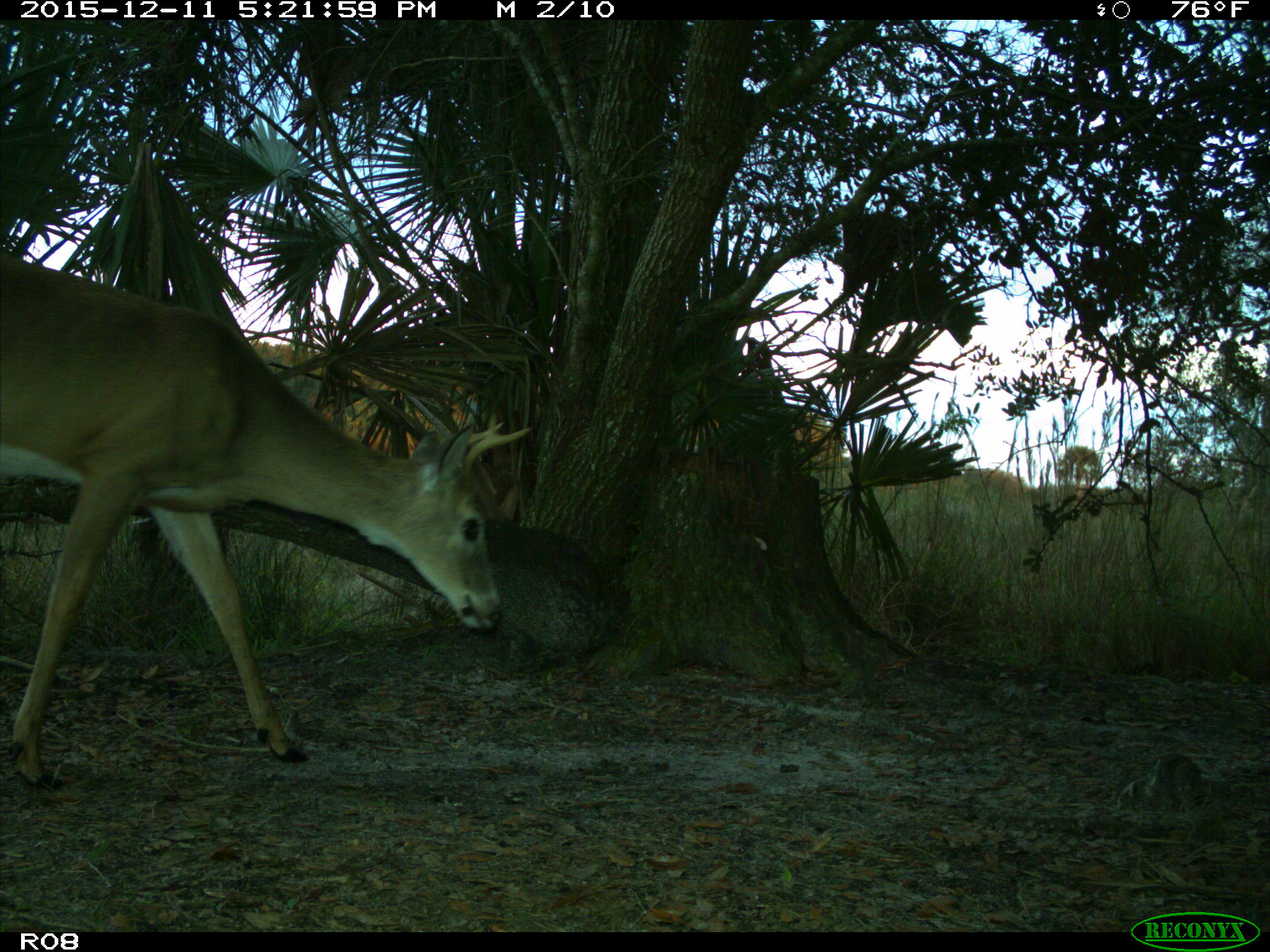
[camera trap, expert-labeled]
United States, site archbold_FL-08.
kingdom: Animalia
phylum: Chordata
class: Mammalia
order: Artiodactyla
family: Cervidae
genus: Odocoileus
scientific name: Odocoileus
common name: deer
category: unidentified deer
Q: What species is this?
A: Unidentified deer (deer) (Odocoileus).